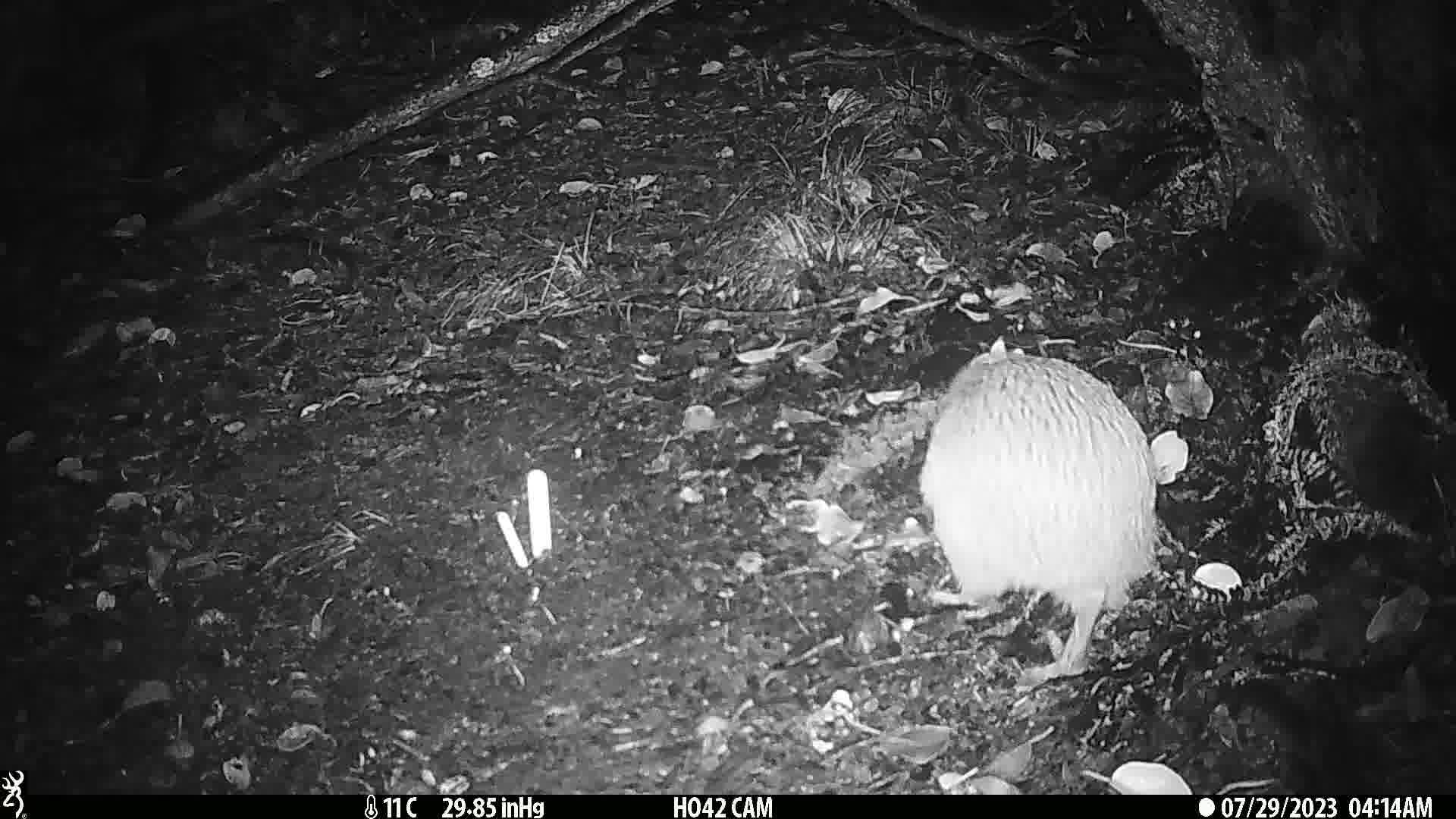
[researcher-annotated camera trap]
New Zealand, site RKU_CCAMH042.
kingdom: Animalia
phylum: Chordata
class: Aves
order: Apterygiformes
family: Apterygidae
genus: Apteryx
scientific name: Apteryx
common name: kiwi